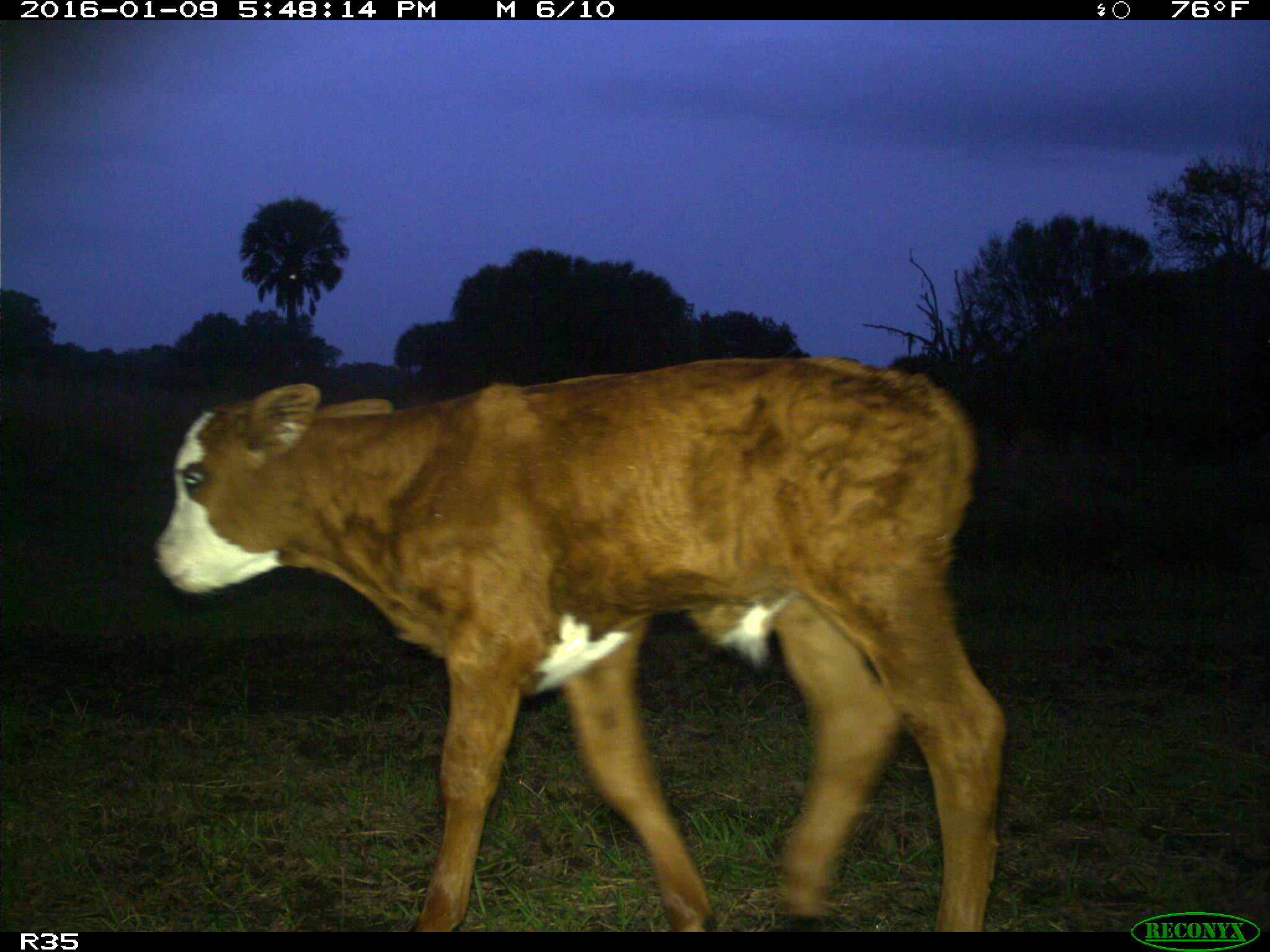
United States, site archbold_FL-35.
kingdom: Animalia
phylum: Chordata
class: Mammalia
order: Artiodactyla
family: Bovidae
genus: Bos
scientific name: Bos taurus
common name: domestic cow